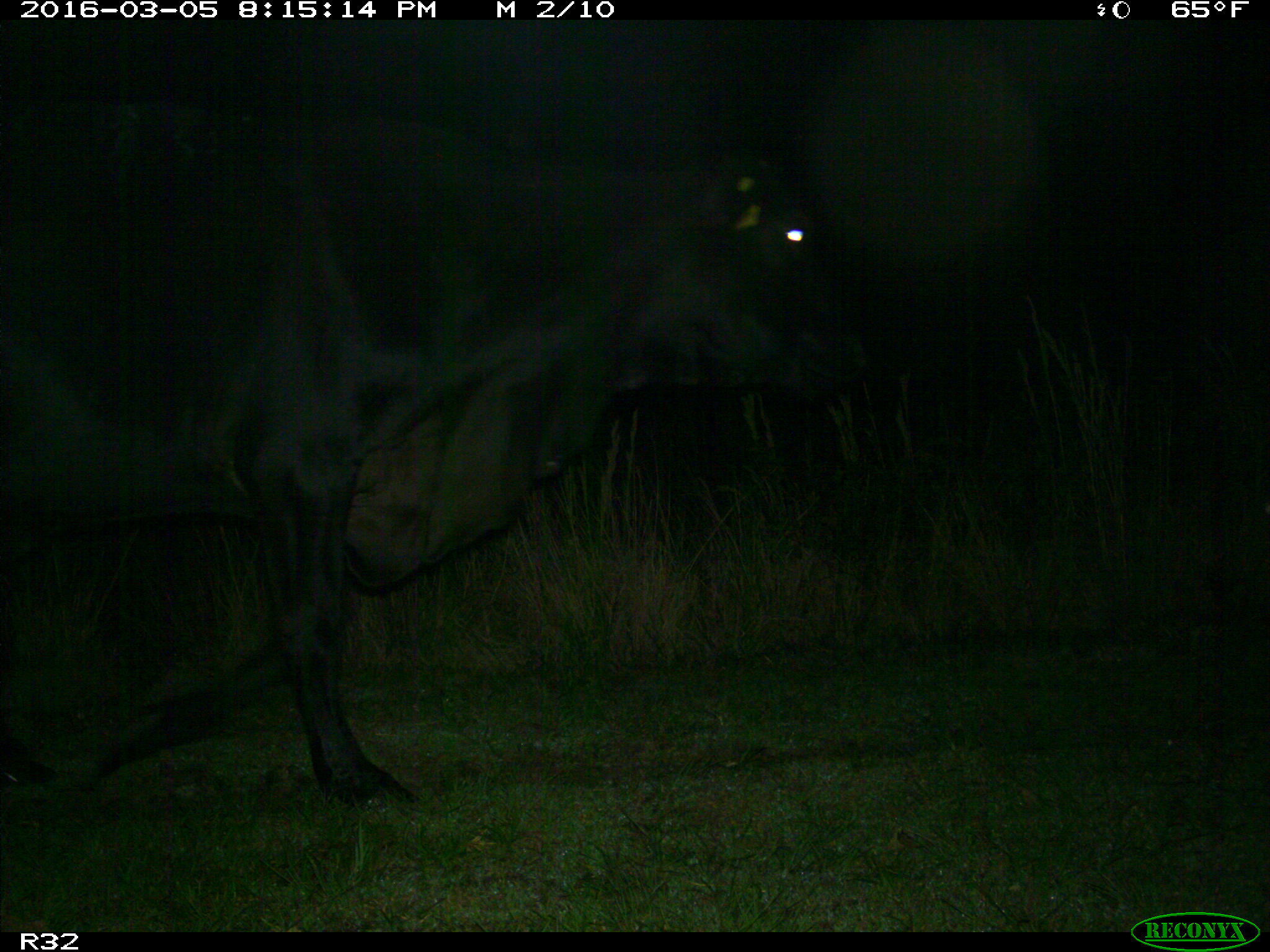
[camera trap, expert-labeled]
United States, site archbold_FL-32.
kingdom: Animalia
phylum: Chordata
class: Mammalia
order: Artiodactyla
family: Bovidae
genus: Bos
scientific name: Bos taurus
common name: domestic cow